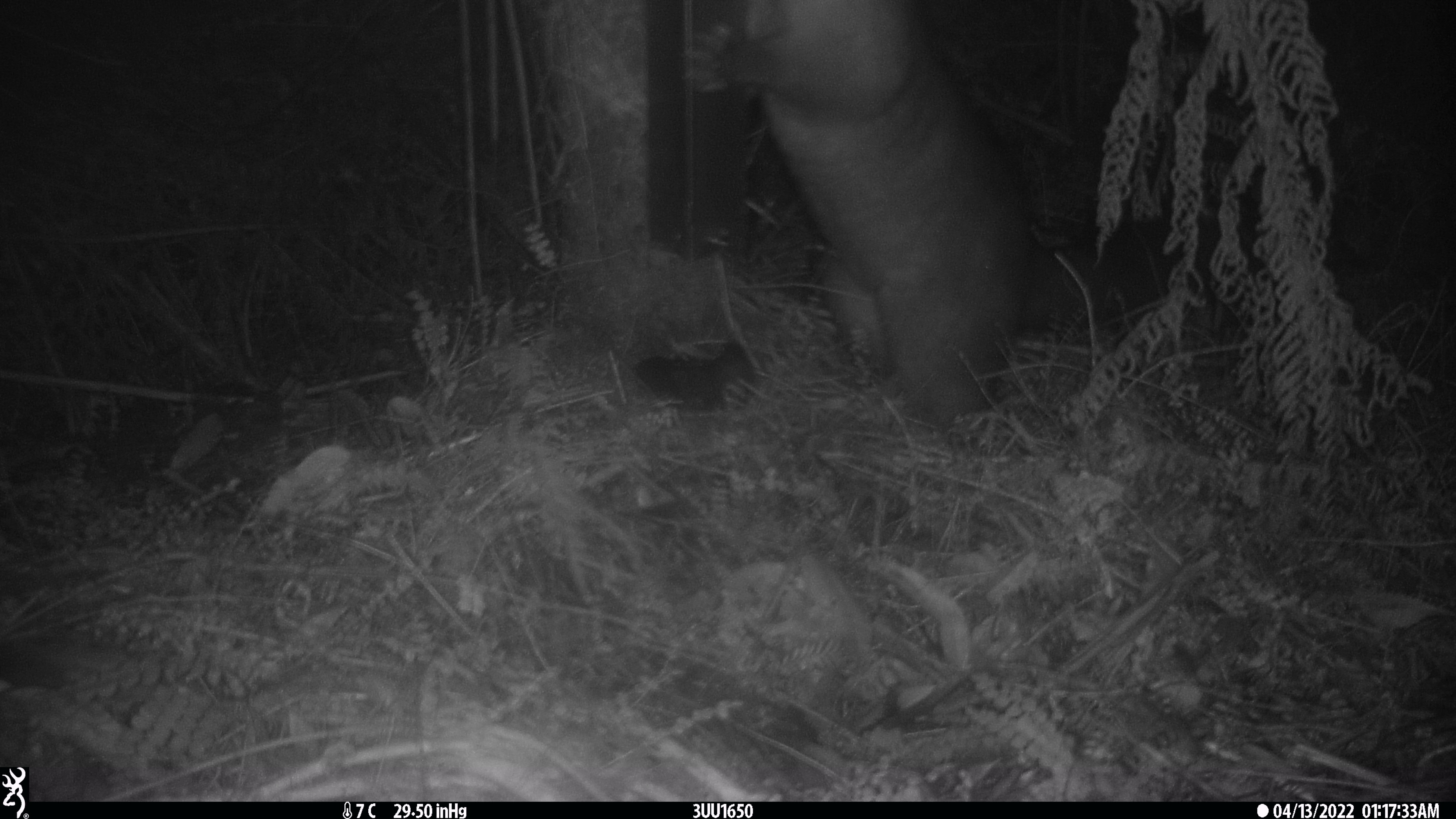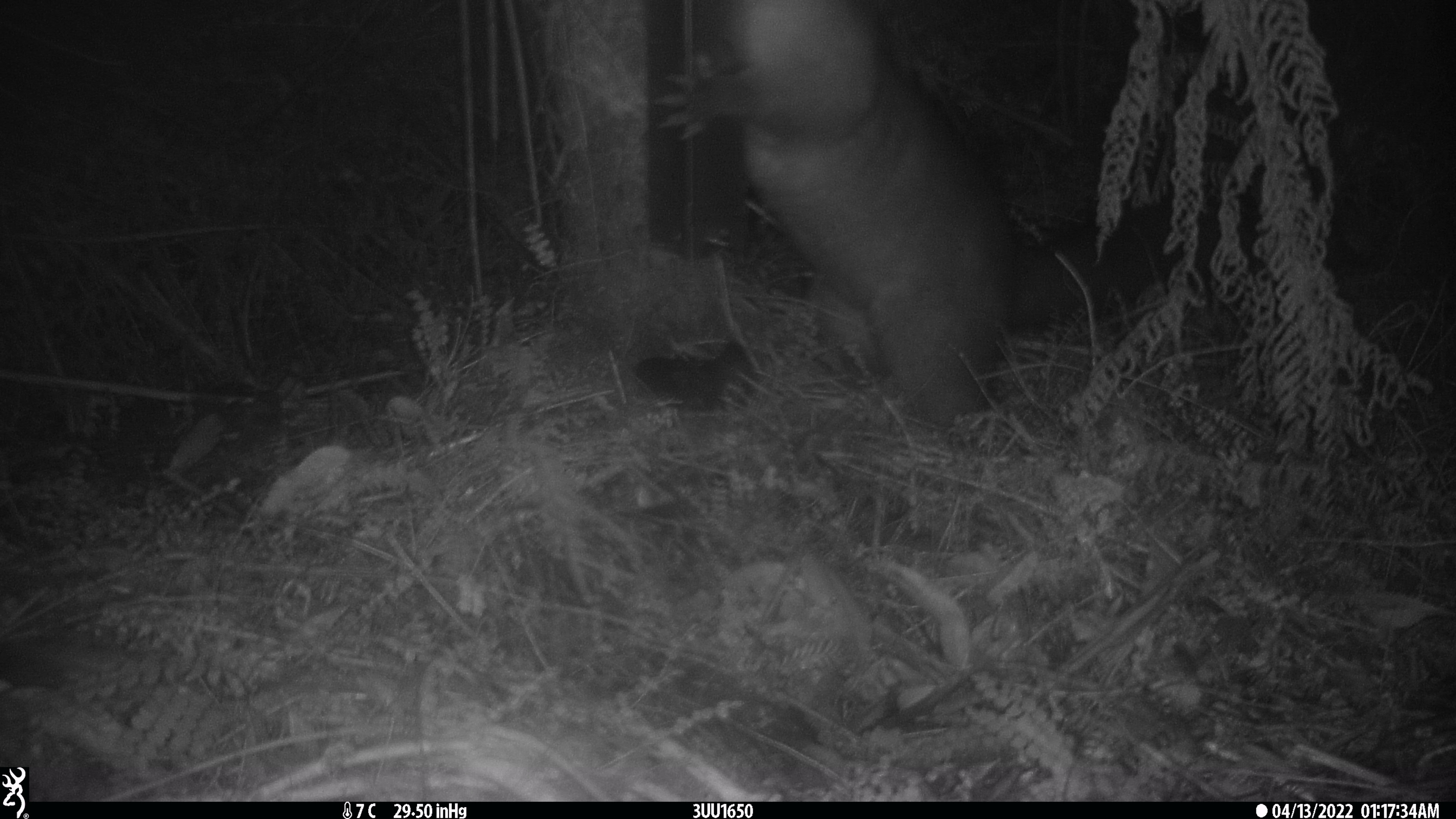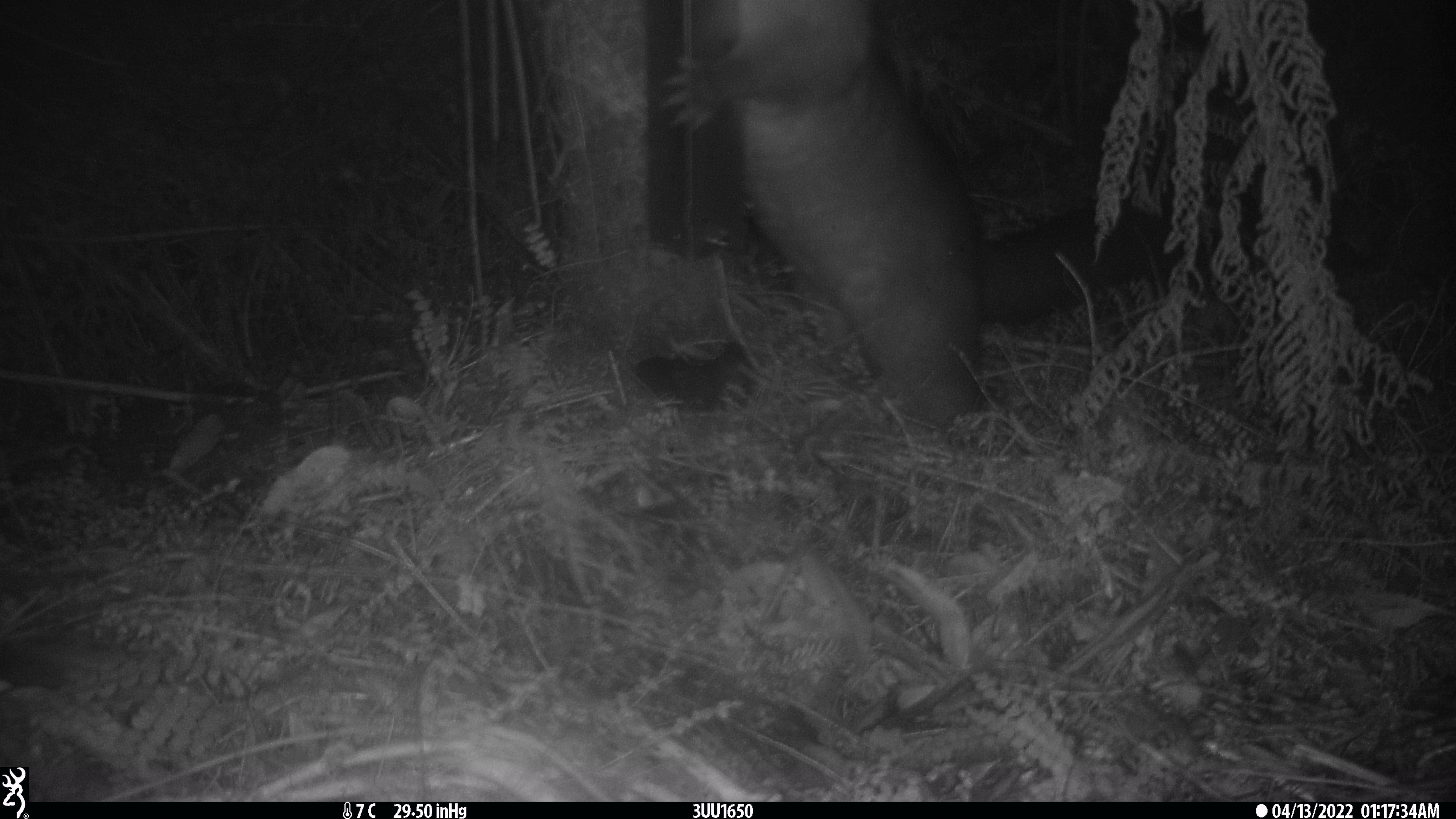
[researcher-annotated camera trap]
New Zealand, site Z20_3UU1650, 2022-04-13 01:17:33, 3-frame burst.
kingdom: Animalia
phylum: Chordata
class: Mammalia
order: Diprotodontia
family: Phalangeridae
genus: Trichosurus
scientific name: Trichosurus vulpecula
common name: common brushtail possum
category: possum